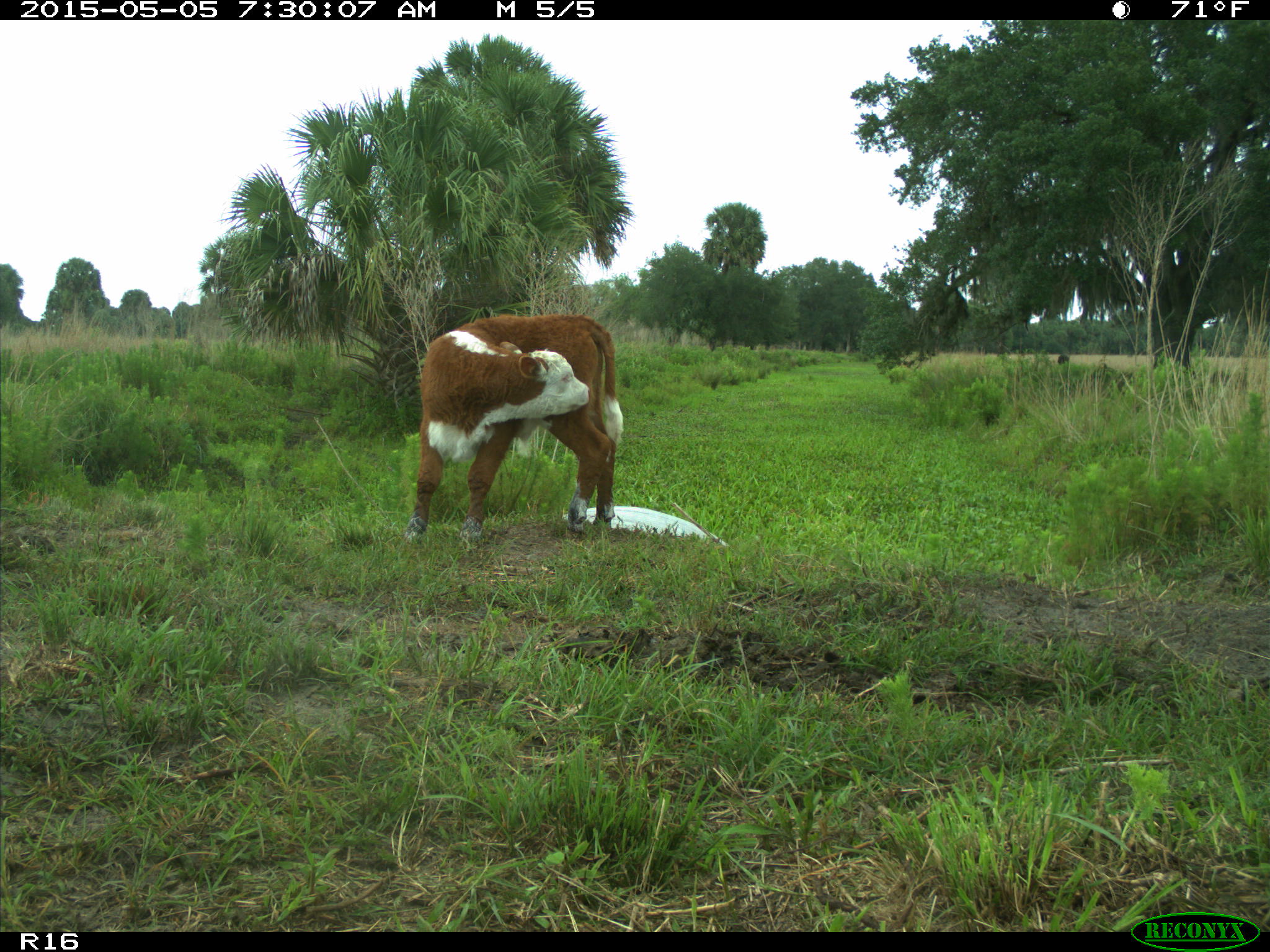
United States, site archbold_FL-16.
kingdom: Animalia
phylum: Chordata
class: Mammalia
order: Artiodactyla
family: Bovidae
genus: Bos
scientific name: Bos taurus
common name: domestic cow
Bos taurus (domestic cow).